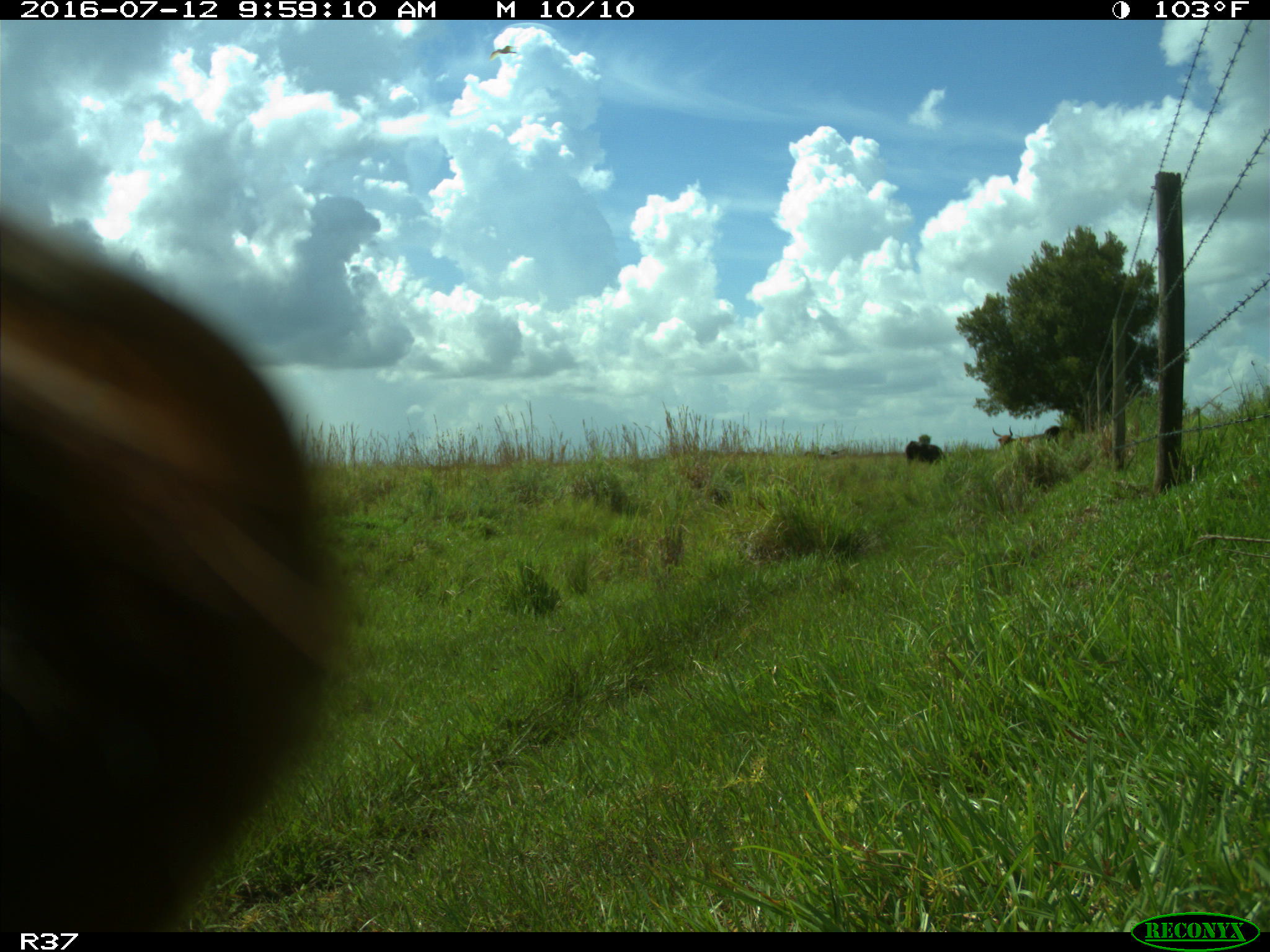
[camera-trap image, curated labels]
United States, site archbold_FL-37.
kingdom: Animalia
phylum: Chordata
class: Mammalia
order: Artiodactyla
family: Bovidae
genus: Bos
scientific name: Bos taurus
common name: domestic cow